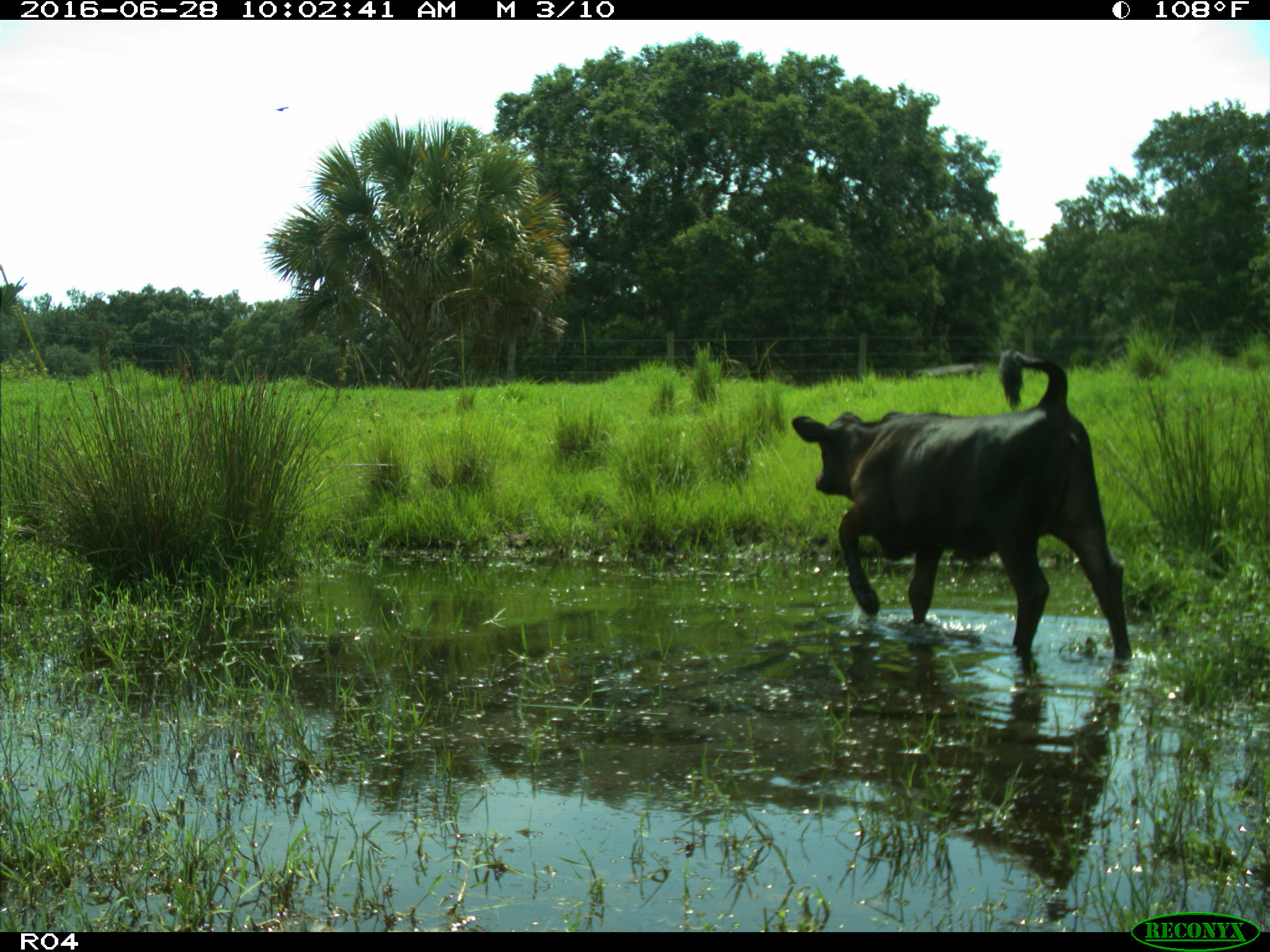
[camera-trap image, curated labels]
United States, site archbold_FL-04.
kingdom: Animalia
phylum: Chordata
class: Mammalia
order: Artiodactyla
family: Bovidae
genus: Bos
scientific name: Bos taurus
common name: domestic cow